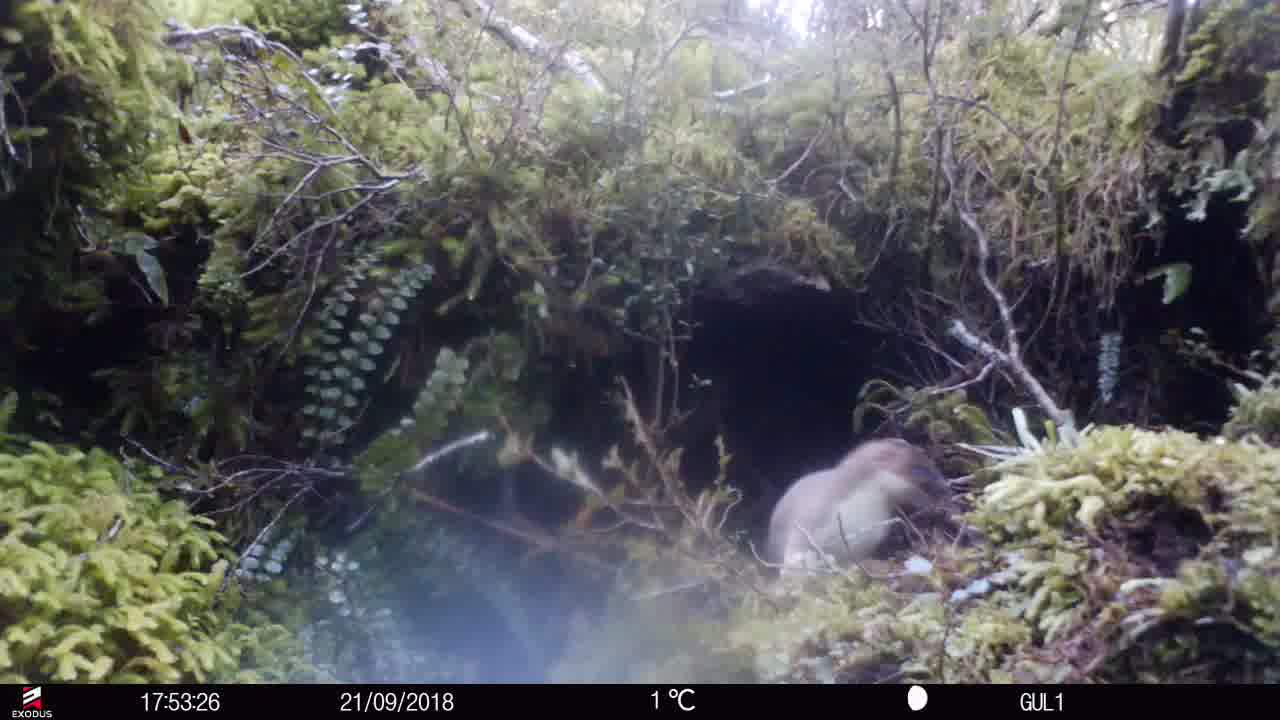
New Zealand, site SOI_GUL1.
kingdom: Animalia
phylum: Chordata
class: Mammalia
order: Carnivora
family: Mustelidae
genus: Mustela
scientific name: Mustela erminea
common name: stoat